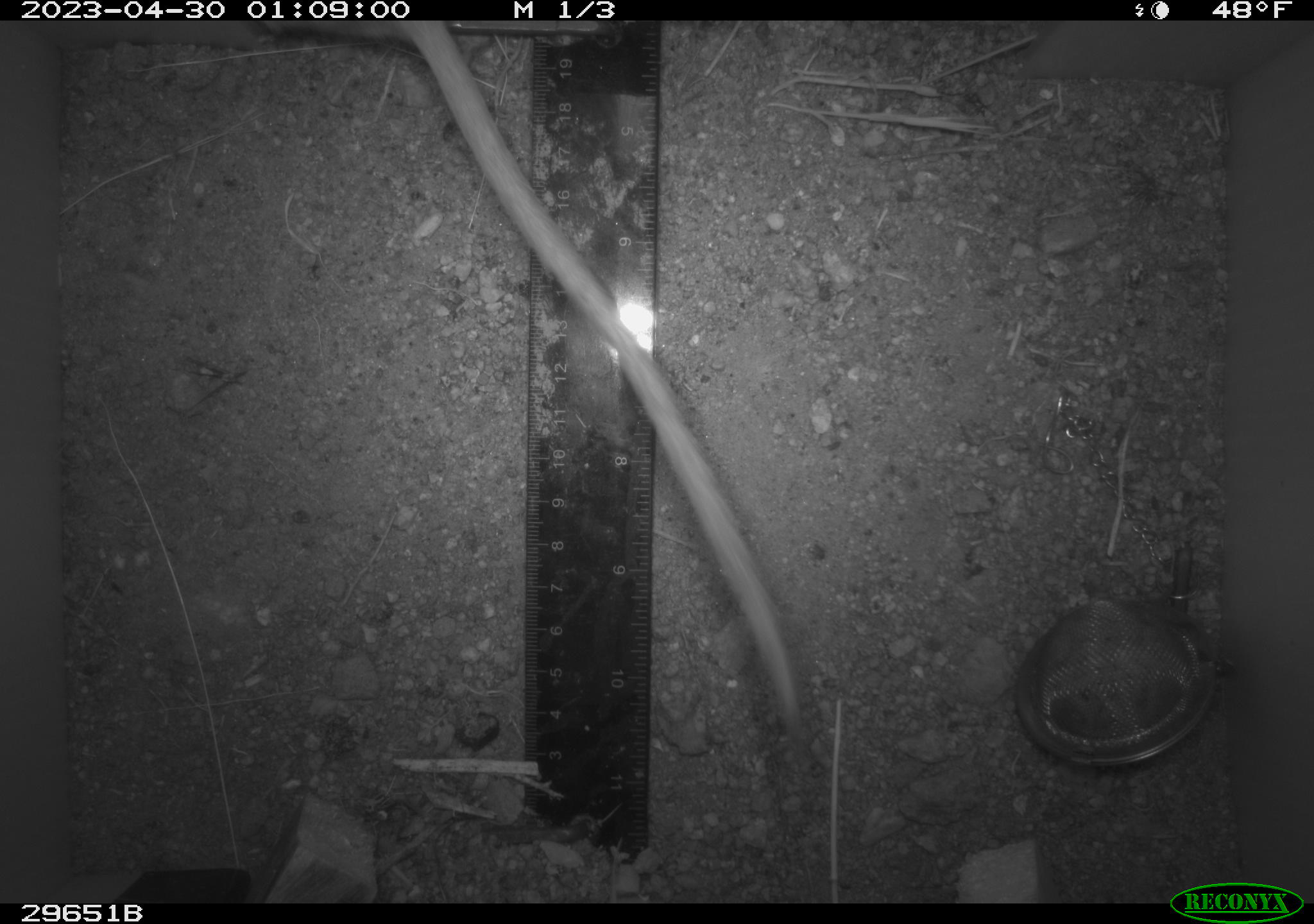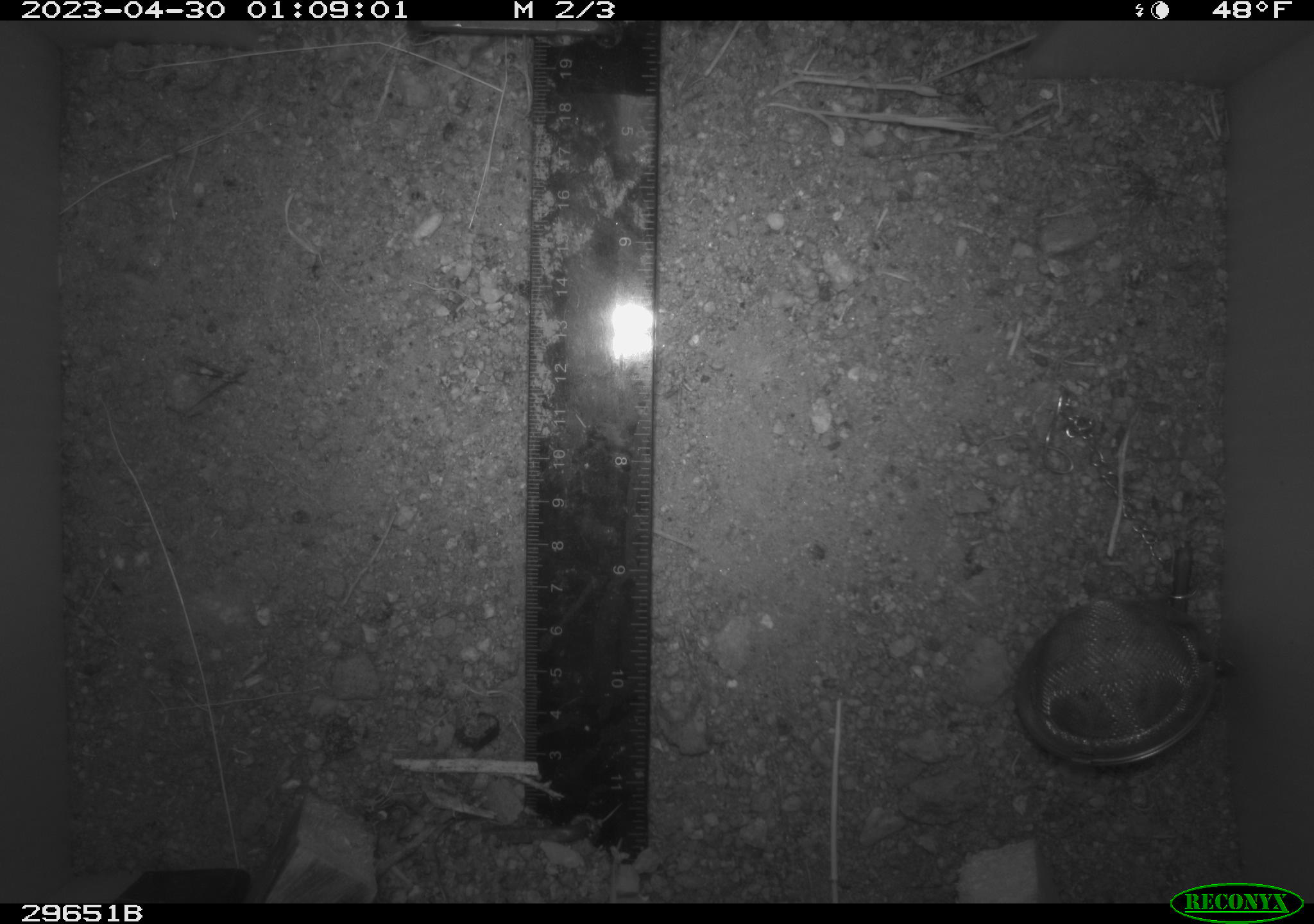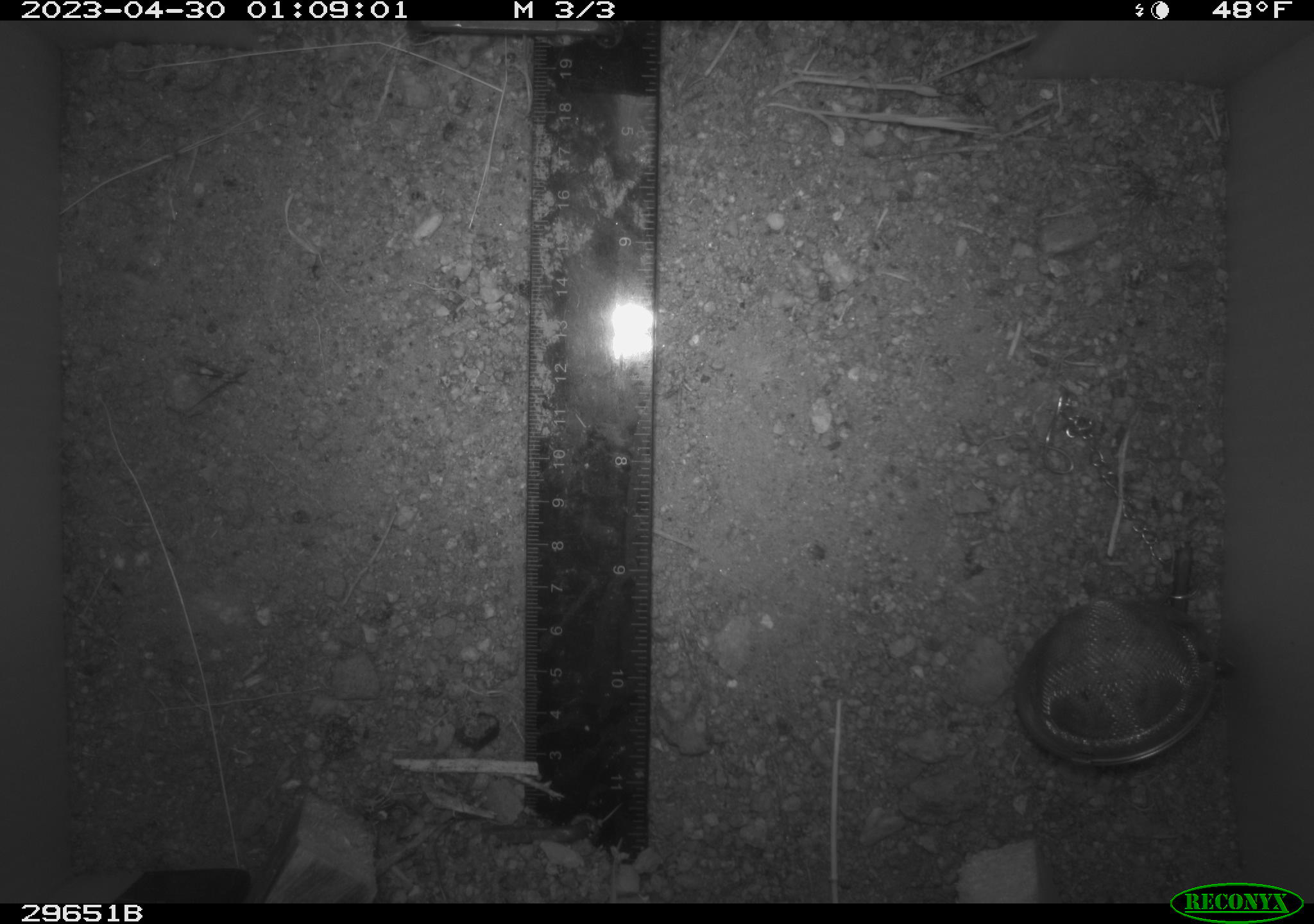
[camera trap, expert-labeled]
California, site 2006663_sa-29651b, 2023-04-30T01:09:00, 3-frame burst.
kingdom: Animalia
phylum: Chordata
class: Mammalia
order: Rodentia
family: Cricetidae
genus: Neotoma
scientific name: Neotoma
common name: pack rat or woodrat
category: neotoma species